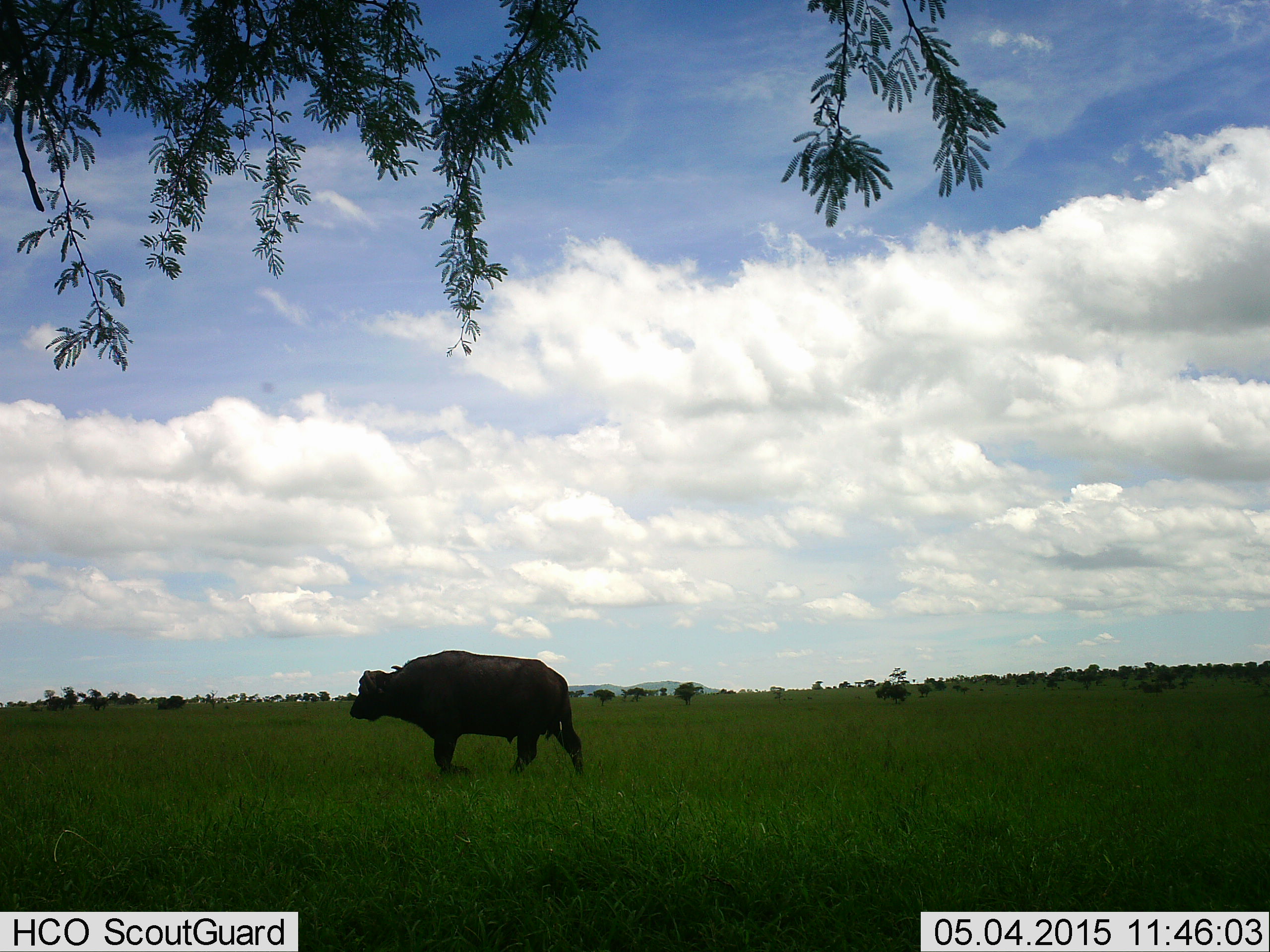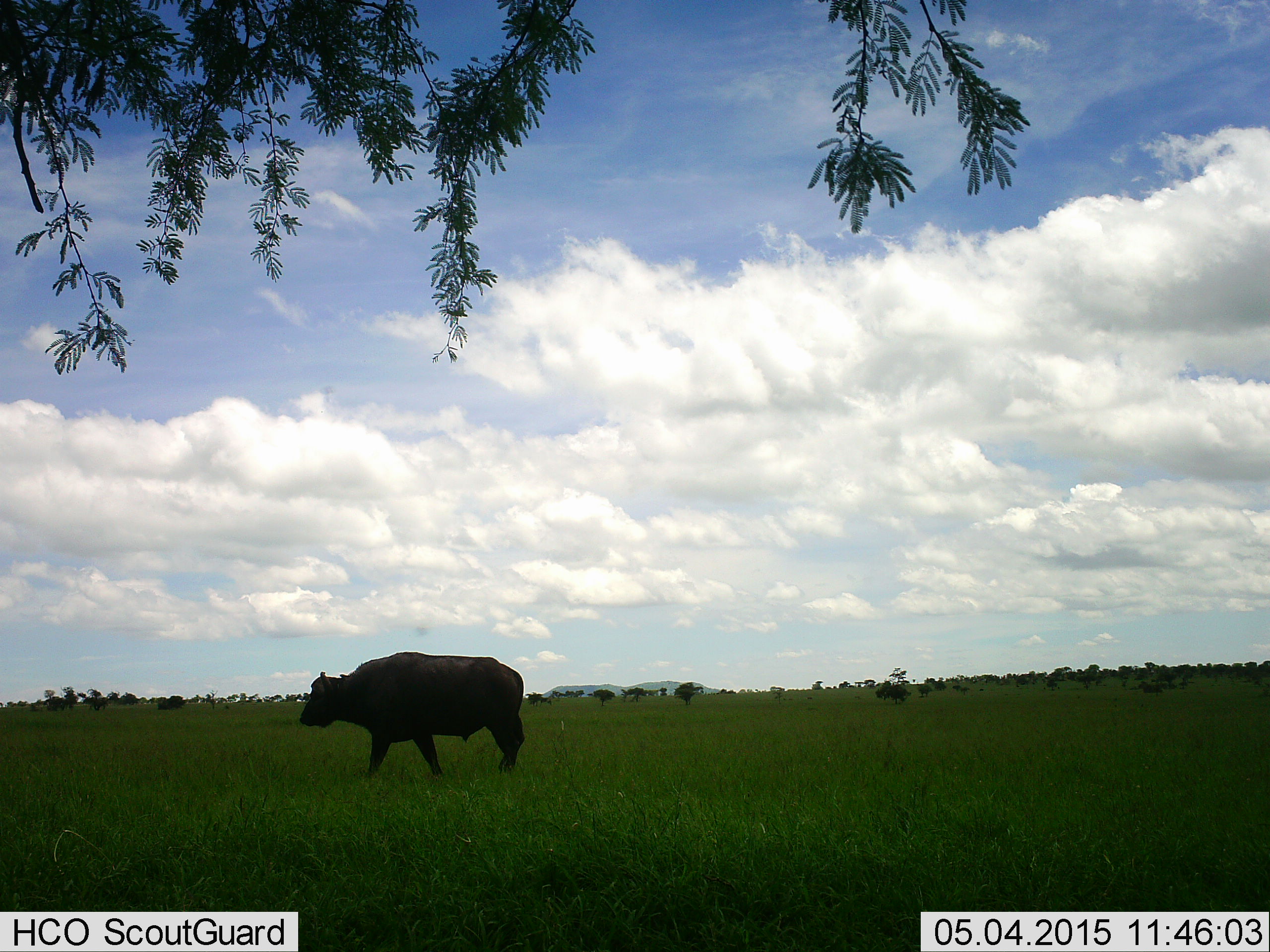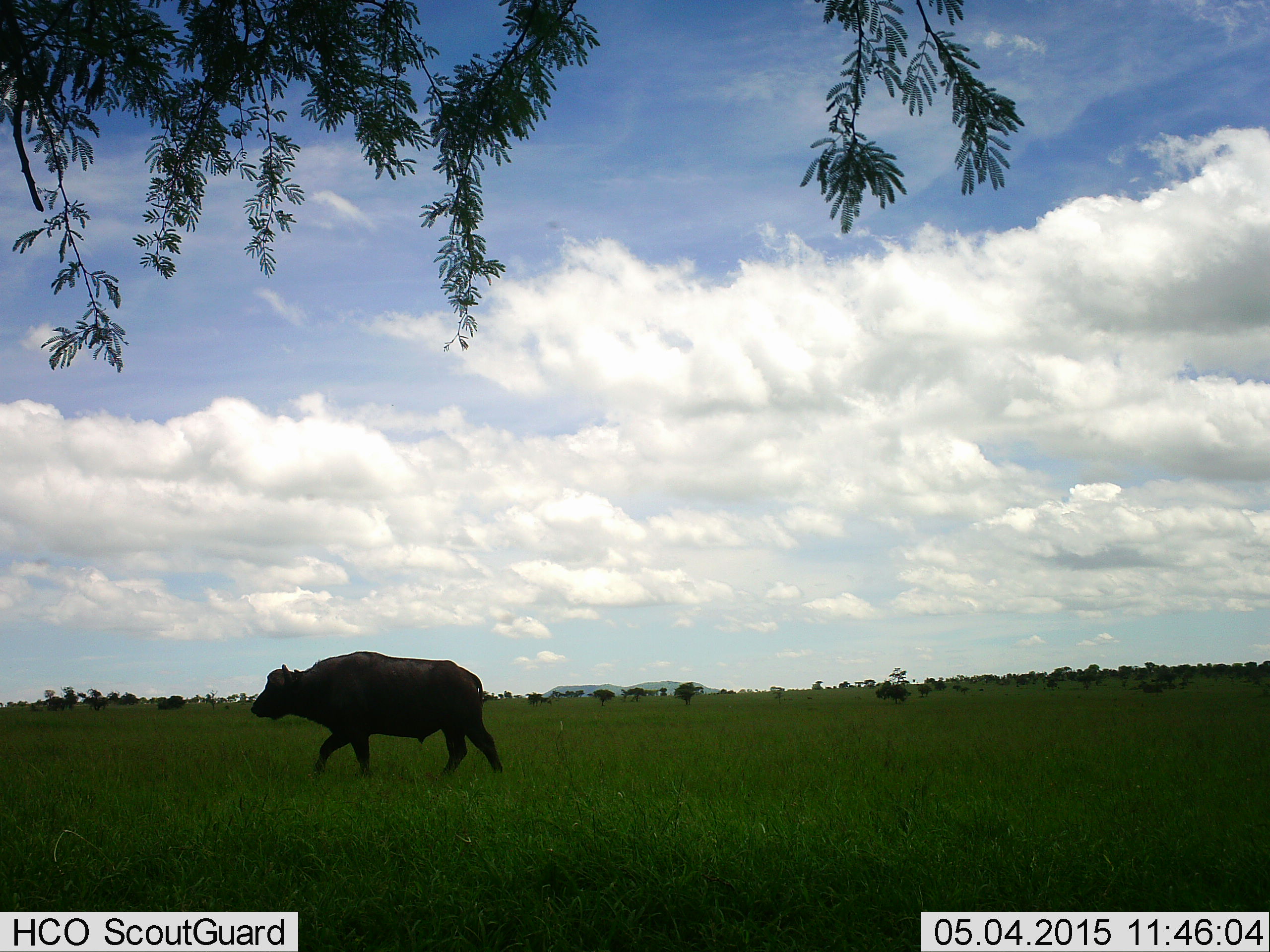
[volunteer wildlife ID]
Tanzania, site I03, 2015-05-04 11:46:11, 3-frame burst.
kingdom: Animalia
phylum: Chordata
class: Mammalia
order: Artiodactyla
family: Bovidae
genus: Syncerus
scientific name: Syncerus caffer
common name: cape buffalo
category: buffalo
Buffalo (cape buffalo) (Syncerus caffer), count 1. Behavior (volunteer vote fractions): standing 10%, resting 0%, moving 100%, interacting 0%. Young present (vote fraction): 0%. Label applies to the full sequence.